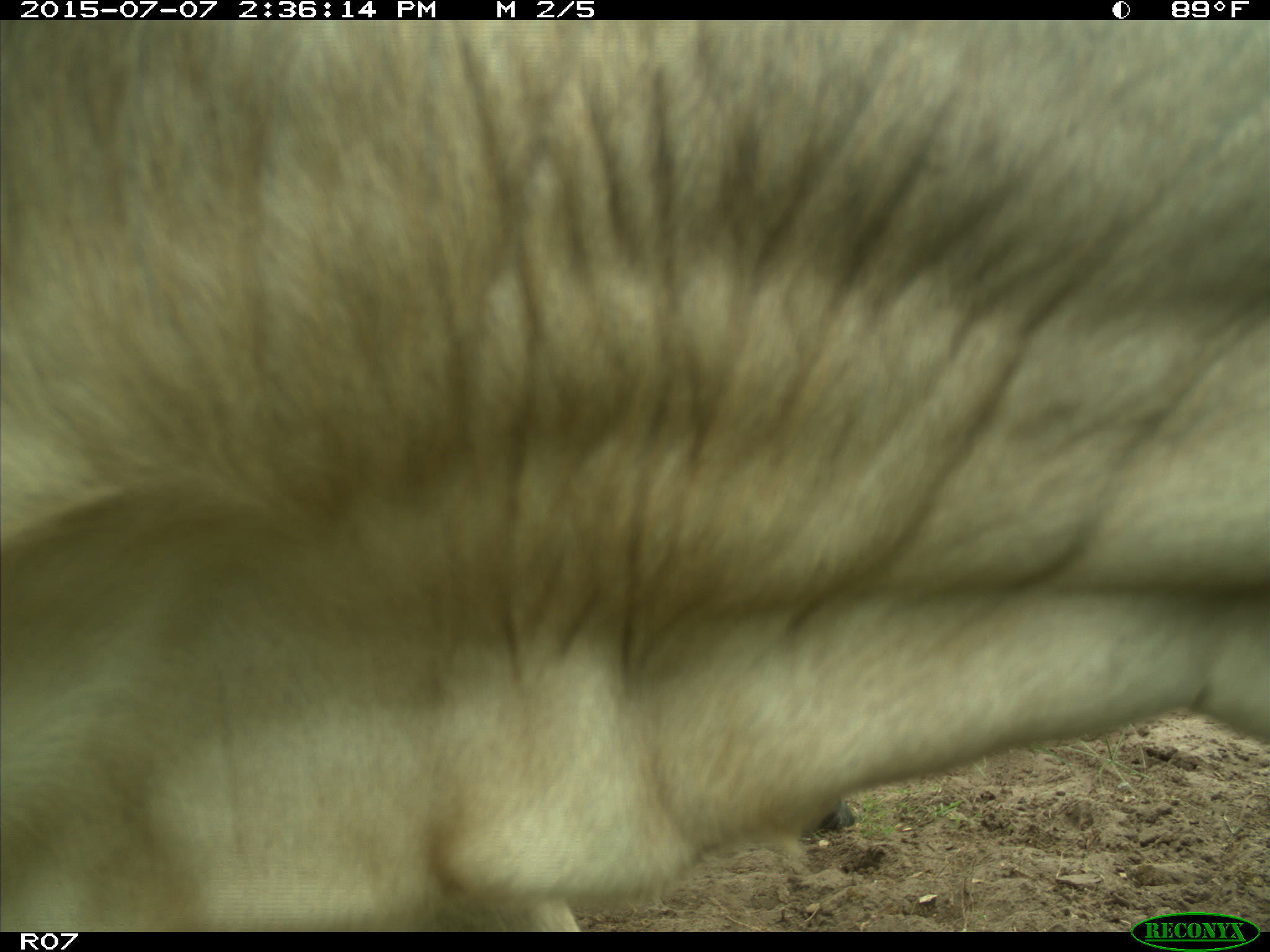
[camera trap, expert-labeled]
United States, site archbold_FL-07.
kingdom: Animalia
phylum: Chordata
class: Mammalia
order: Artiodactyla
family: Bovidae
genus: Bos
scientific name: Bos taurus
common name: domestic cow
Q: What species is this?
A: Bos taurus (domestic cow).